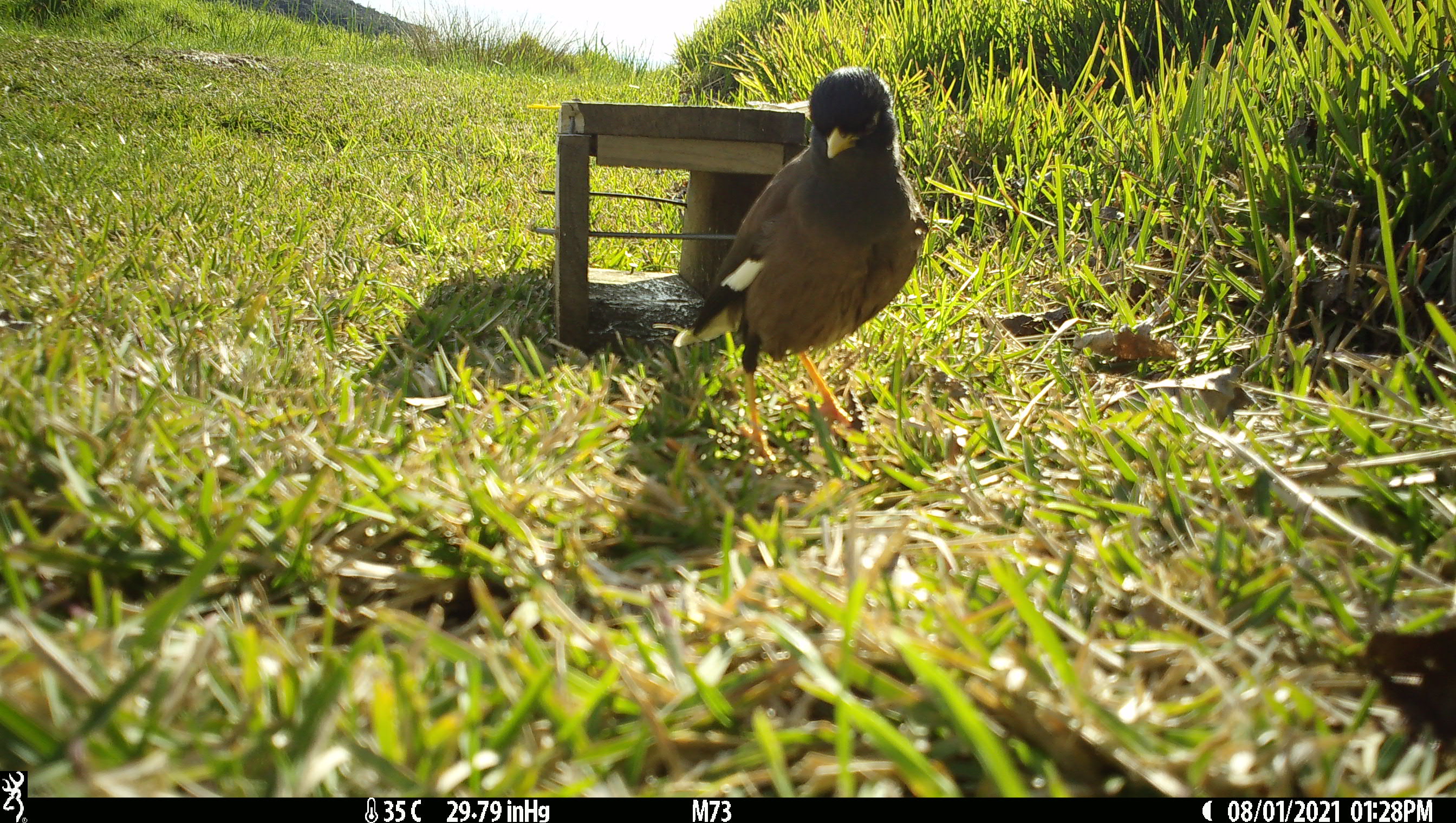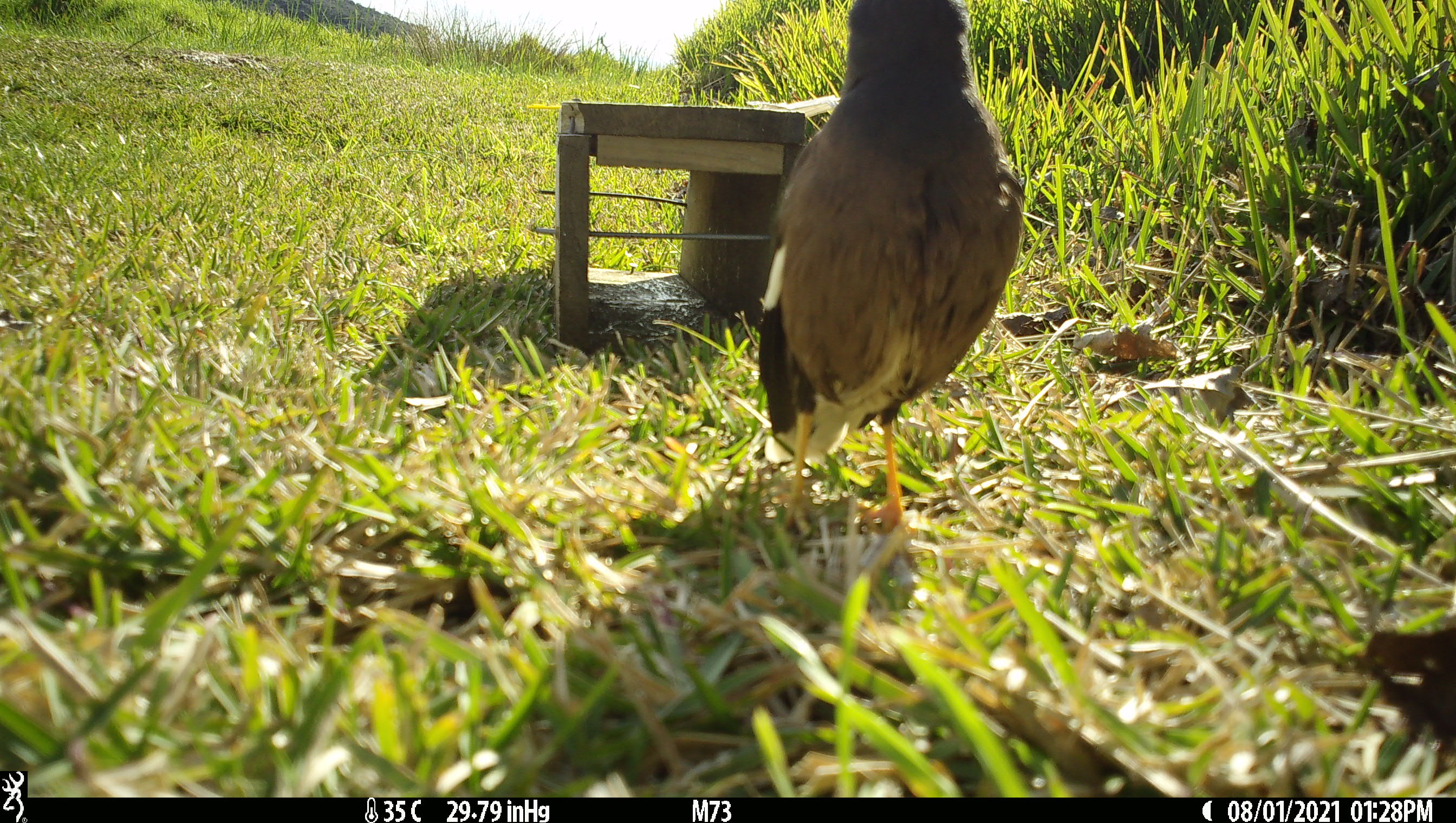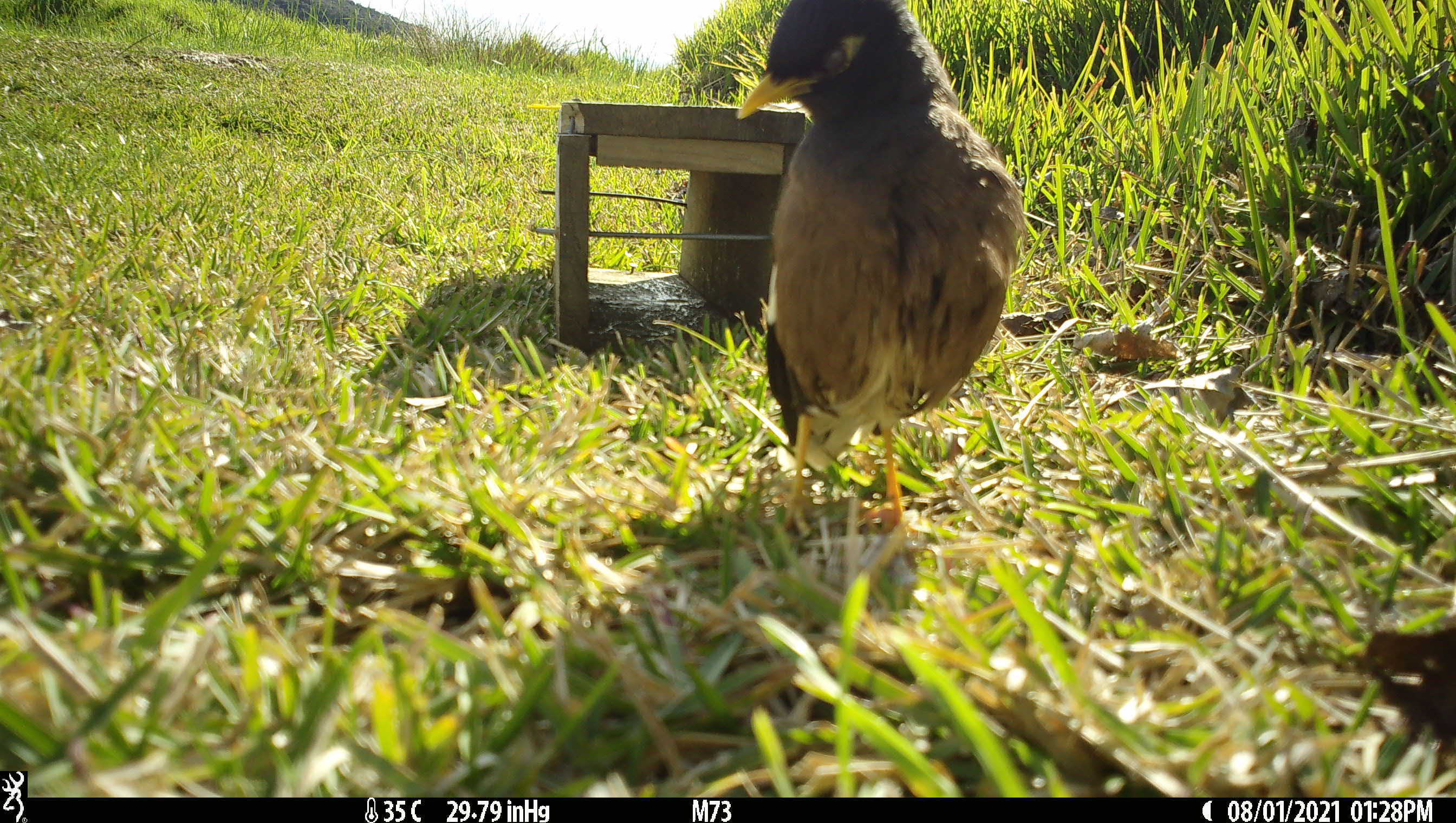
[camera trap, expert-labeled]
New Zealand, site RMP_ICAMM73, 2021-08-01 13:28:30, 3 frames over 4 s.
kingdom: Animalia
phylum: Chordata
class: Aves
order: Passeriformes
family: Sturnidae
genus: Acridotheres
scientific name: Acridotheres tristis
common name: common myna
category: myna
Myna (common myna) (Acridotheres tristis).